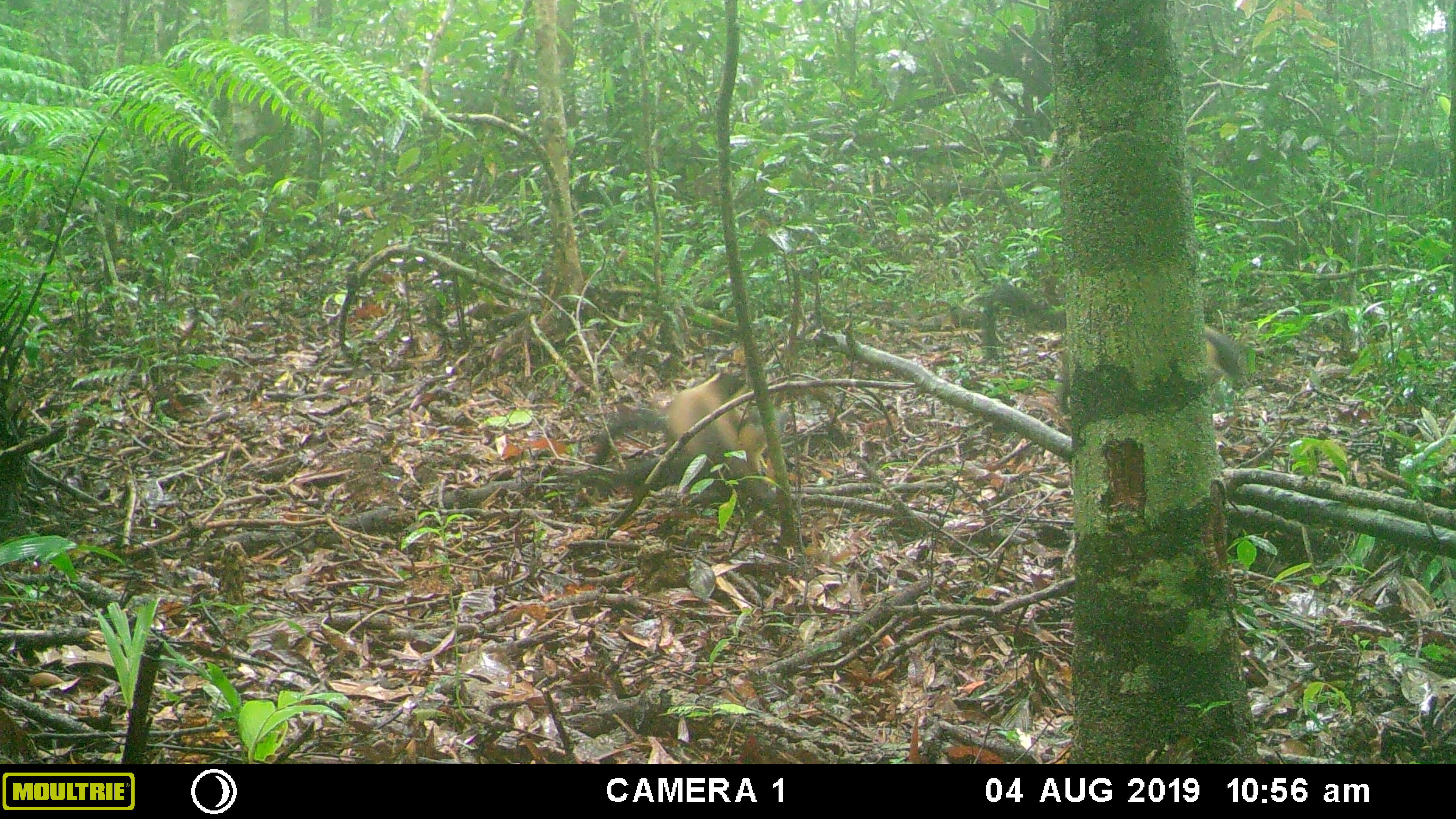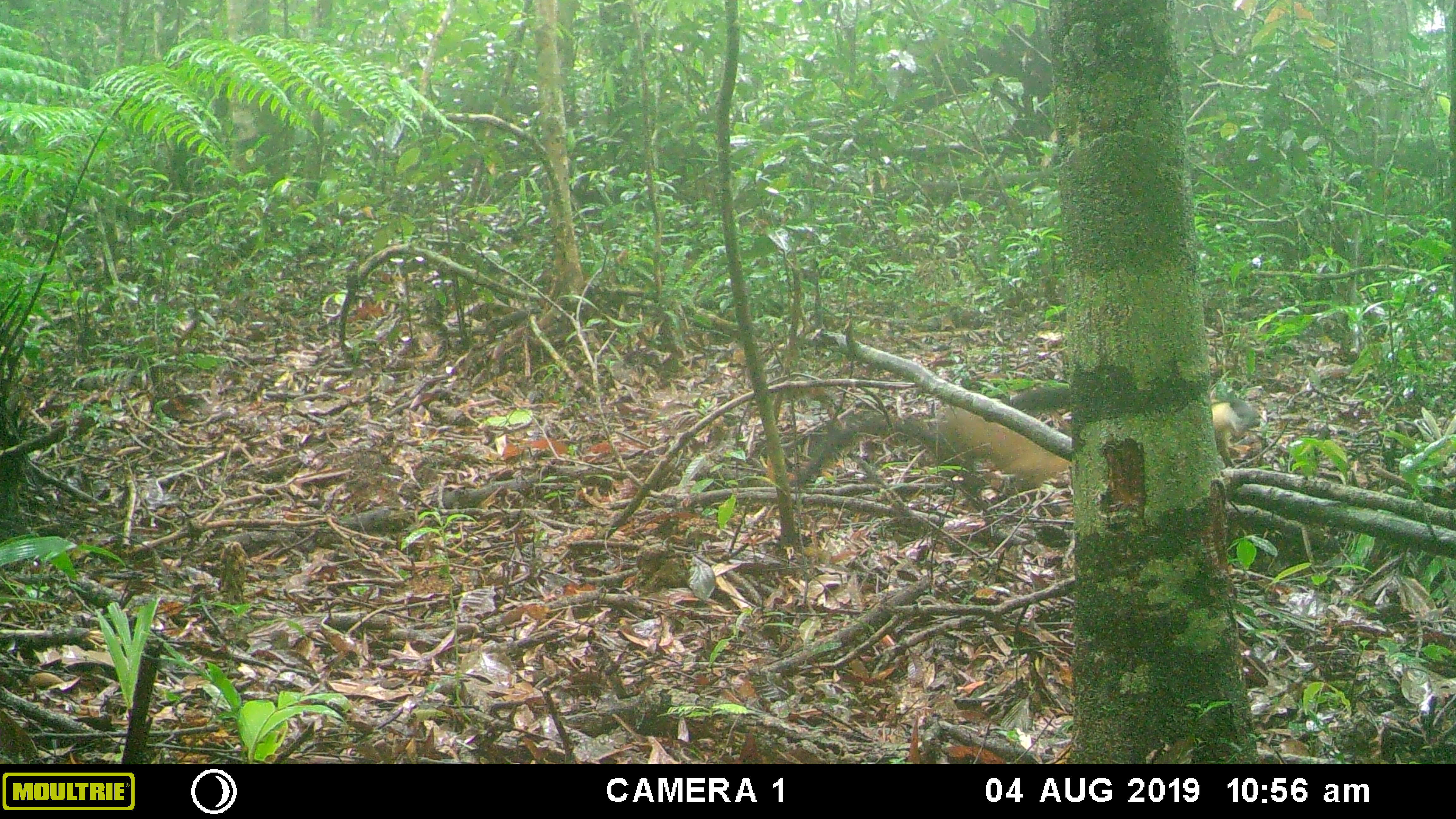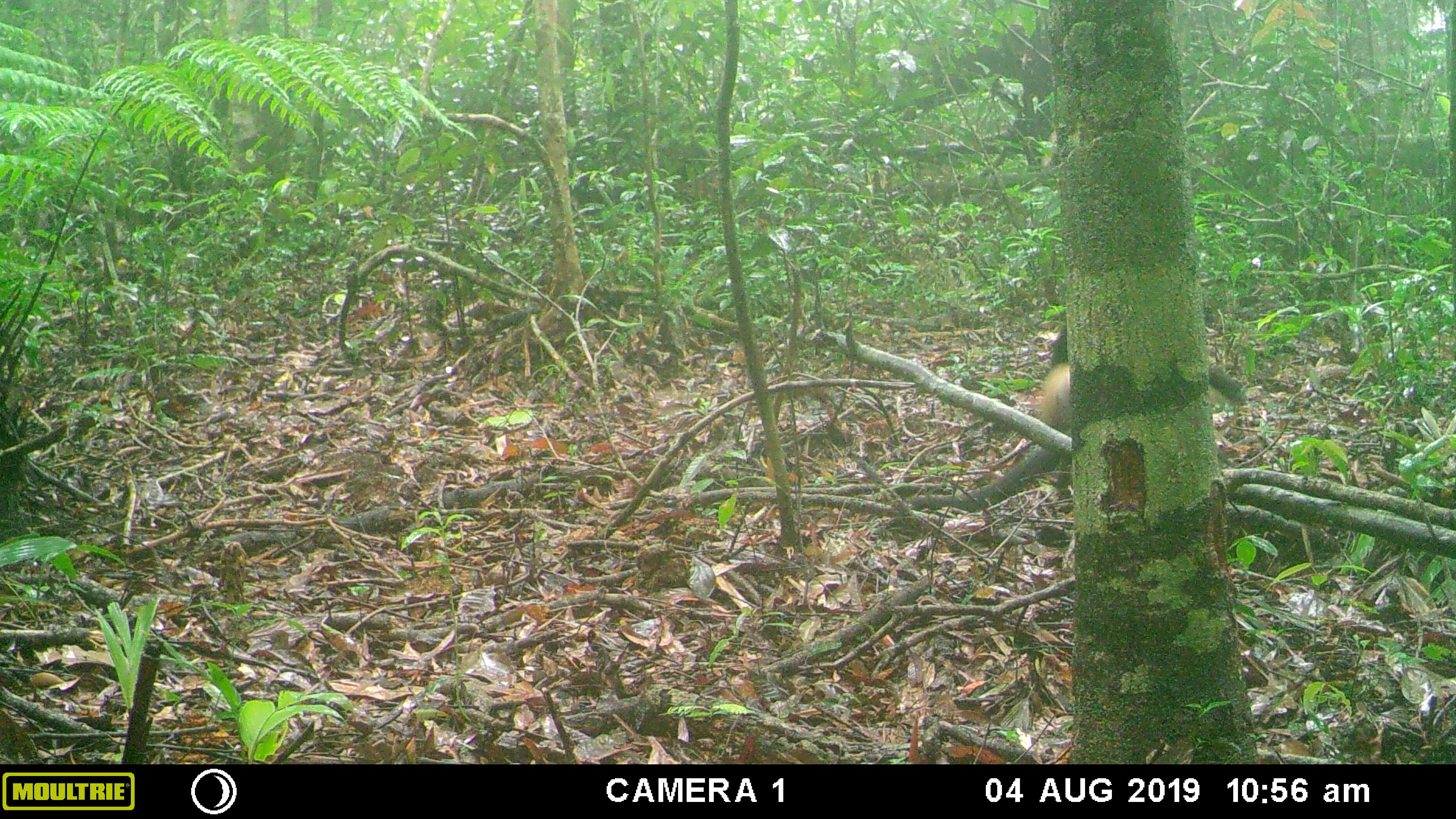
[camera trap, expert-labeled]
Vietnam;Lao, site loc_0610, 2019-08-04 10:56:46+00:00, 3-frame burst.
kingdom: Animalia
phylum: Chordata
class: Mammalia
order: Carnivora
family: Mustelidae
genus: Martes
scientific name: Martes flavigula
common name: yellow-throated marten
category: yellow throated marten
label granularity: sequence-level